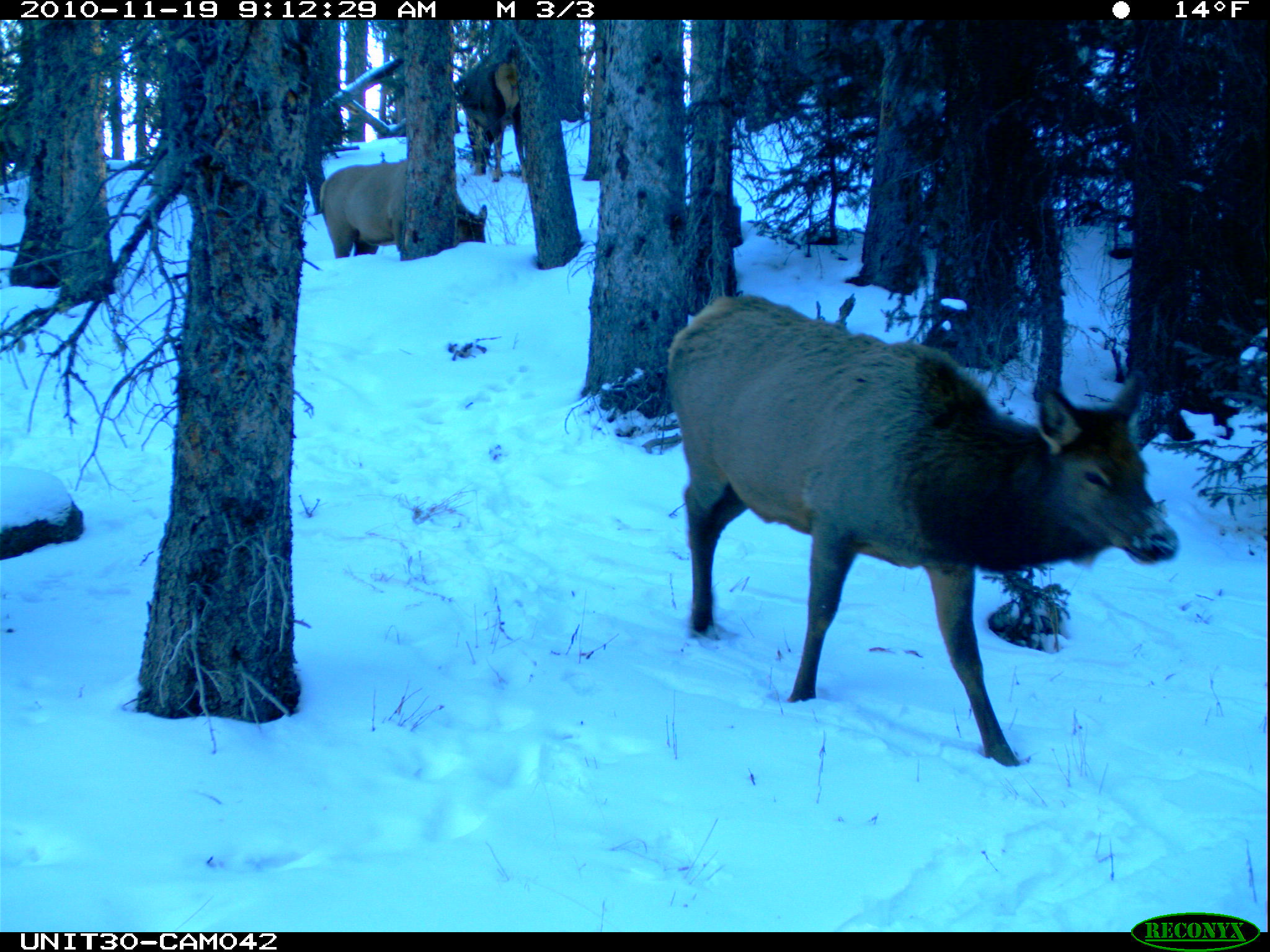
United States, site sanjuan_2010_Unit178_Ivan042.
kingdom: Animalia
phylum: Chordata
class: Mammalia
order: Artiodactyla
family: Cervidae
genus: Cervus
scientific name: Cervus elaphus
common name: red deer